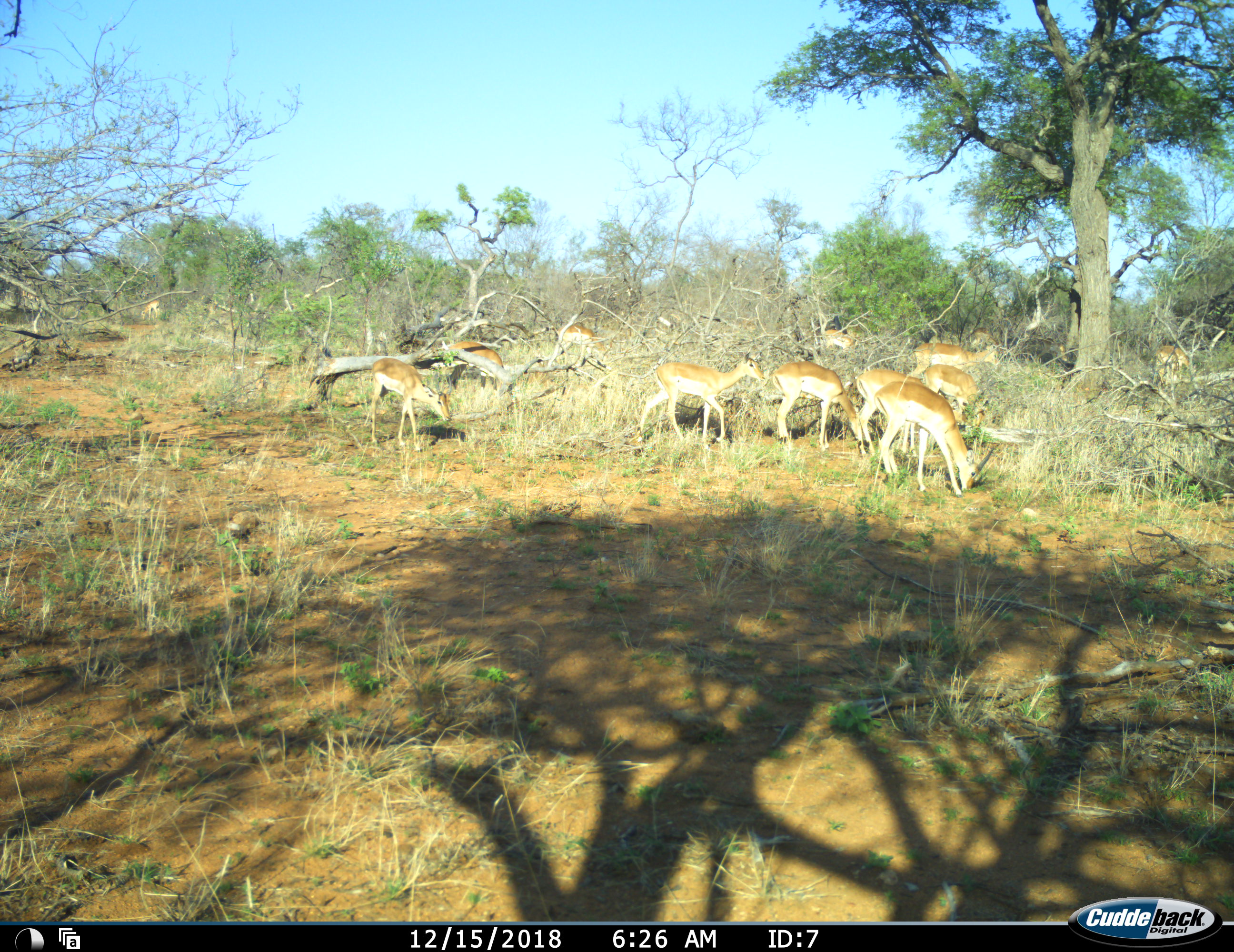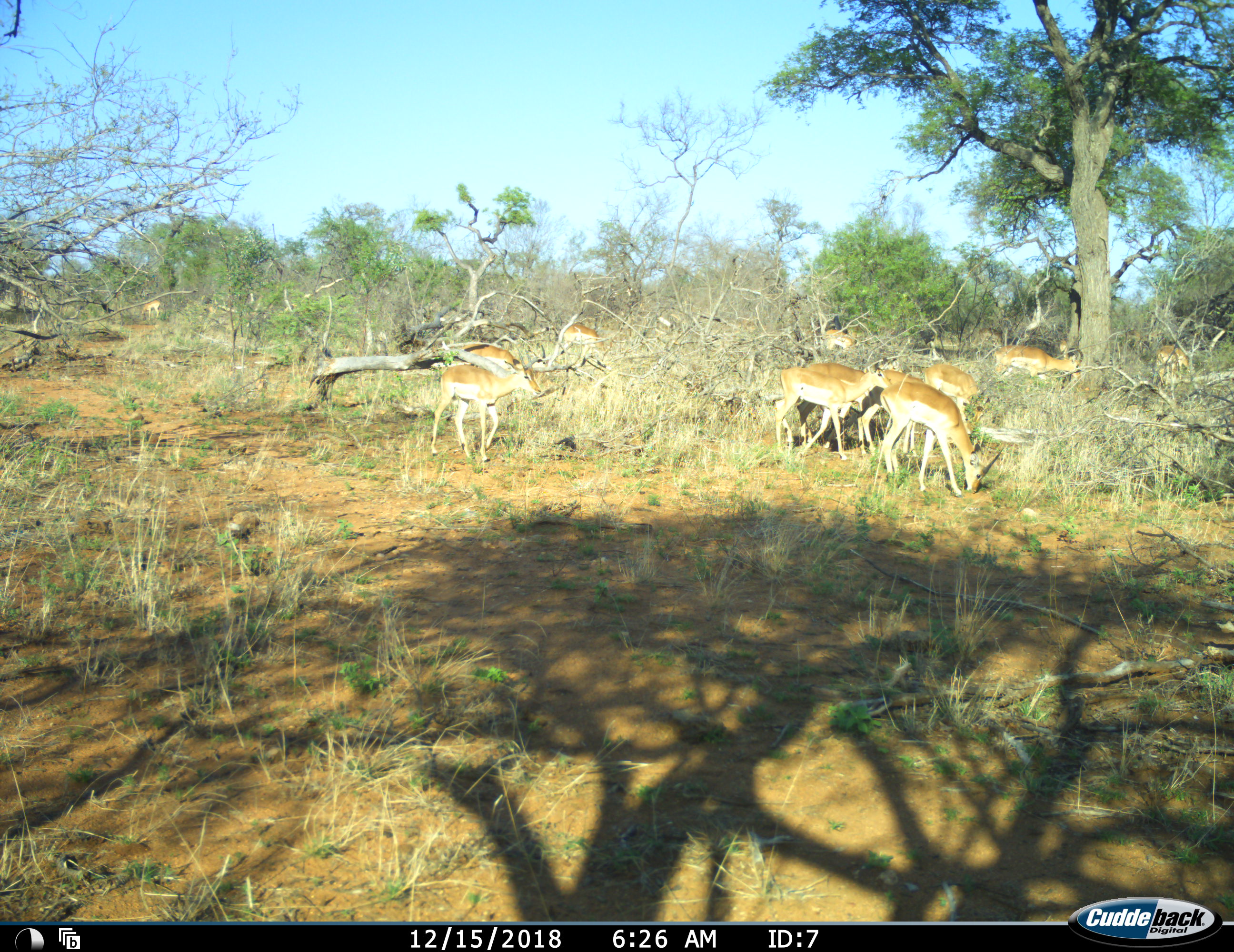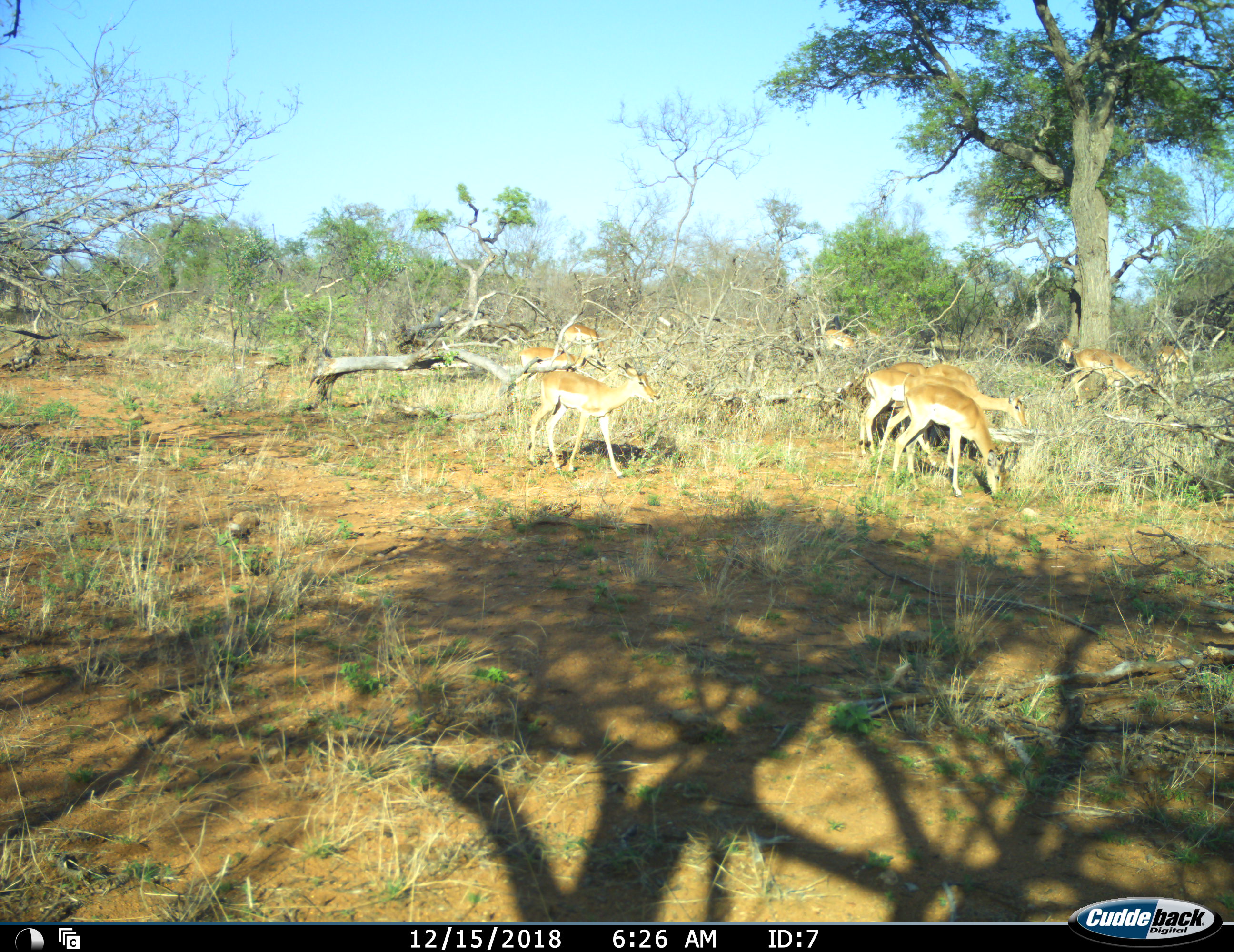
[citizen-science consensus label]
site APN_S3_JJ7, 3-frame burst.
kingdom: Animalia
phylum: Chordata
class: Mammalia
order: Artiodactyla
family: Bovidae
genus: Aepyceros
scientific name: Aepyceros melampus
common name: impala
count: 11-50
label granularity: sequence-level